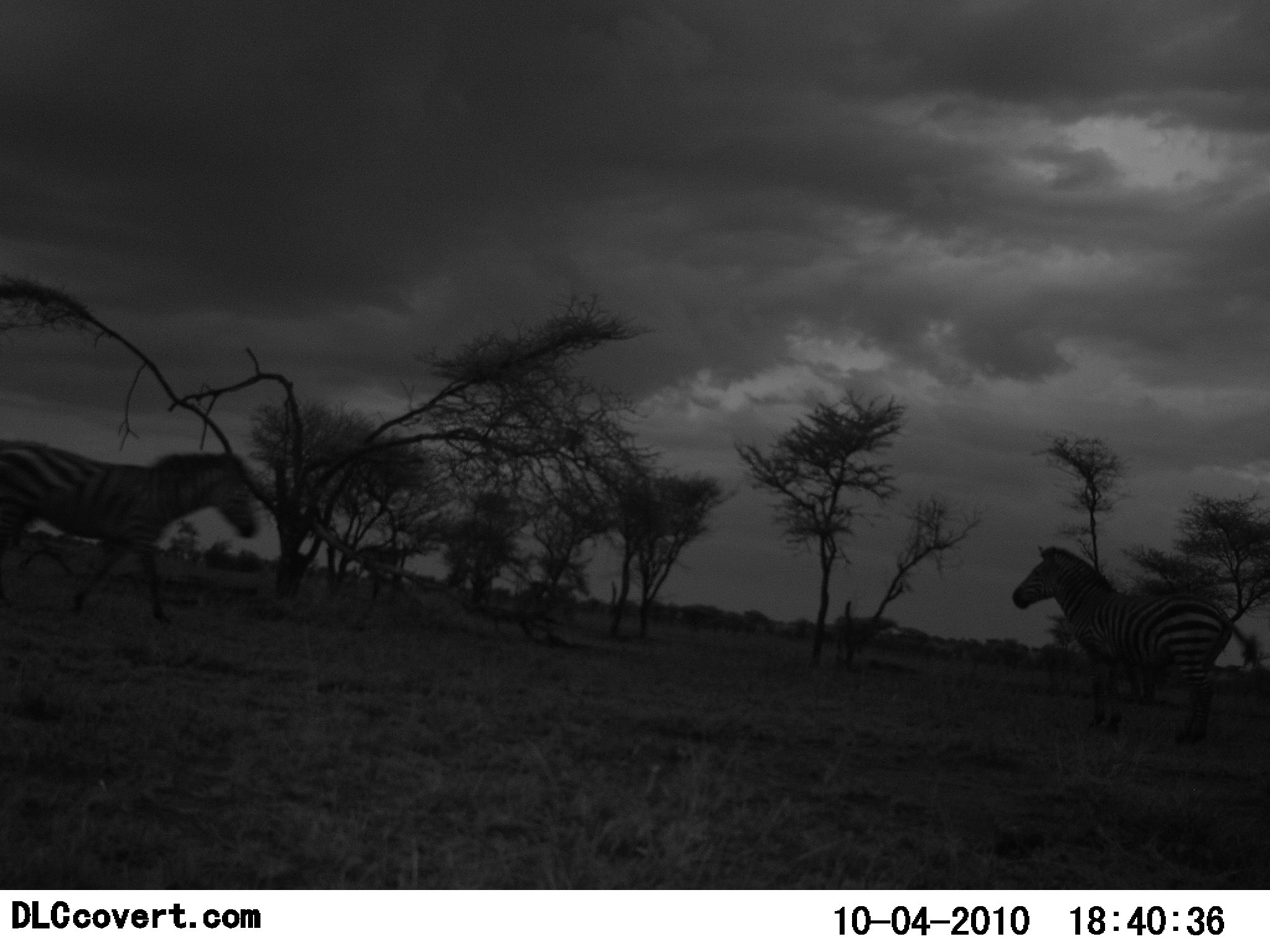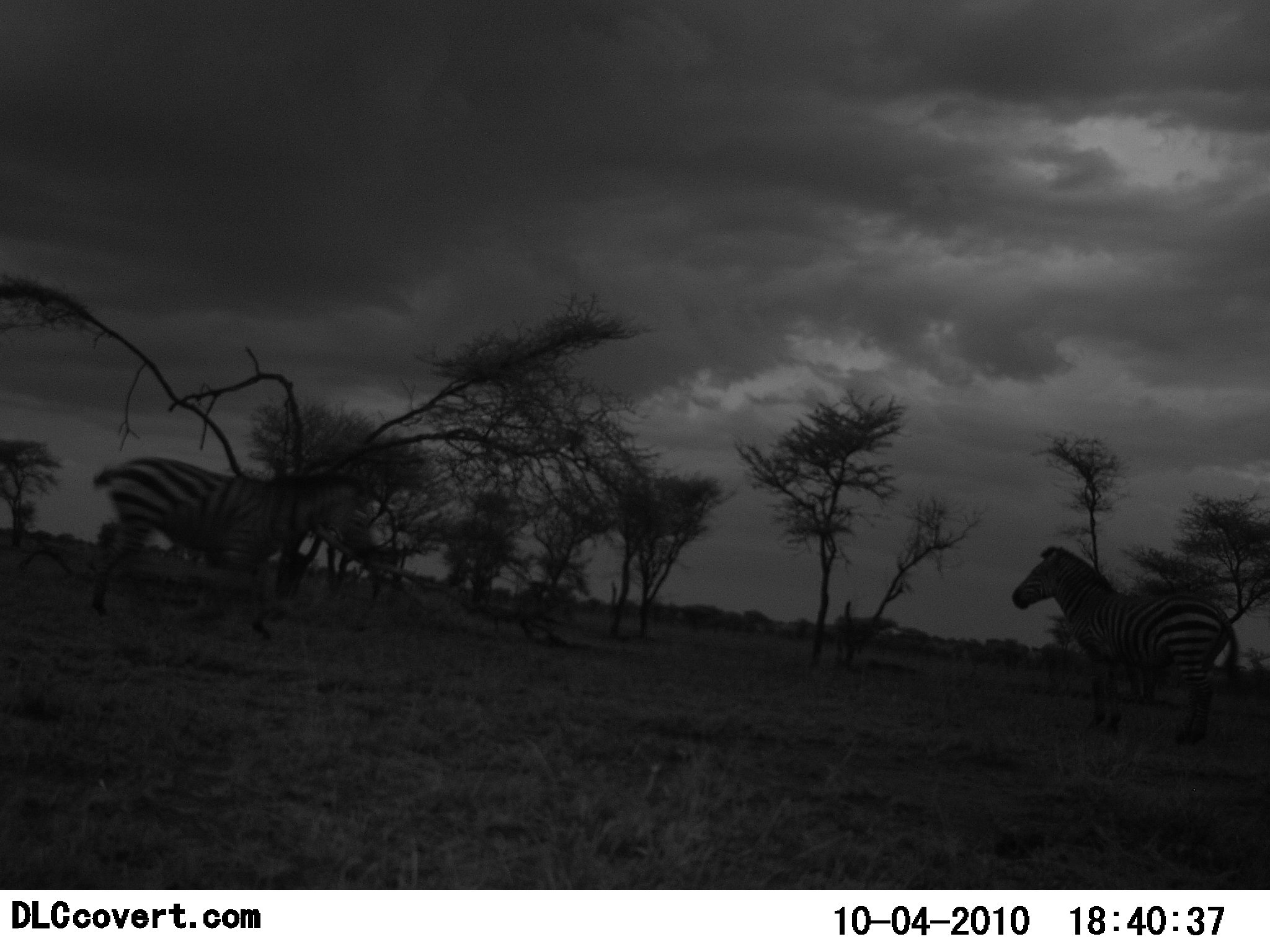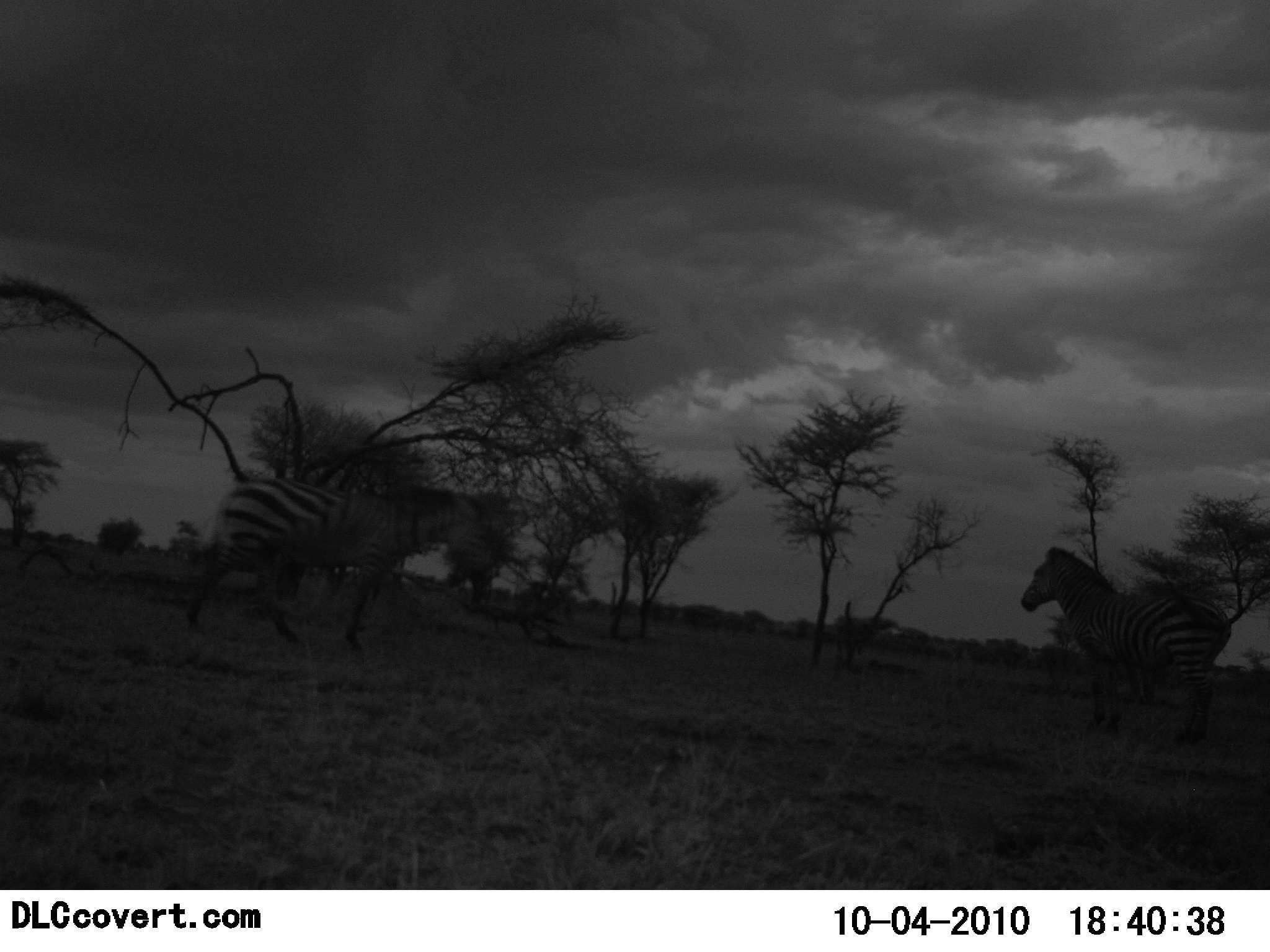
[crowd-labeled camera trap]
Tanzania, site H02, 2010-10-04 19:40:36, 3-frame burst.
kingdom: Animalia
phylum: Chordata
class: Mammalia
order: Perissodactyla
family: Equidae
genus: Equus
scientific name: Equus quagga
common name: plains zebra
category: zebra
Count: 2.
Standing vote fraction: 71%.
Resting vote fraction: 6%.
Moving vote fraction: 76%.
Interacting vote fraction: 6%.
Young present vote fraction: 0%.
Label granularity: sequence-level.